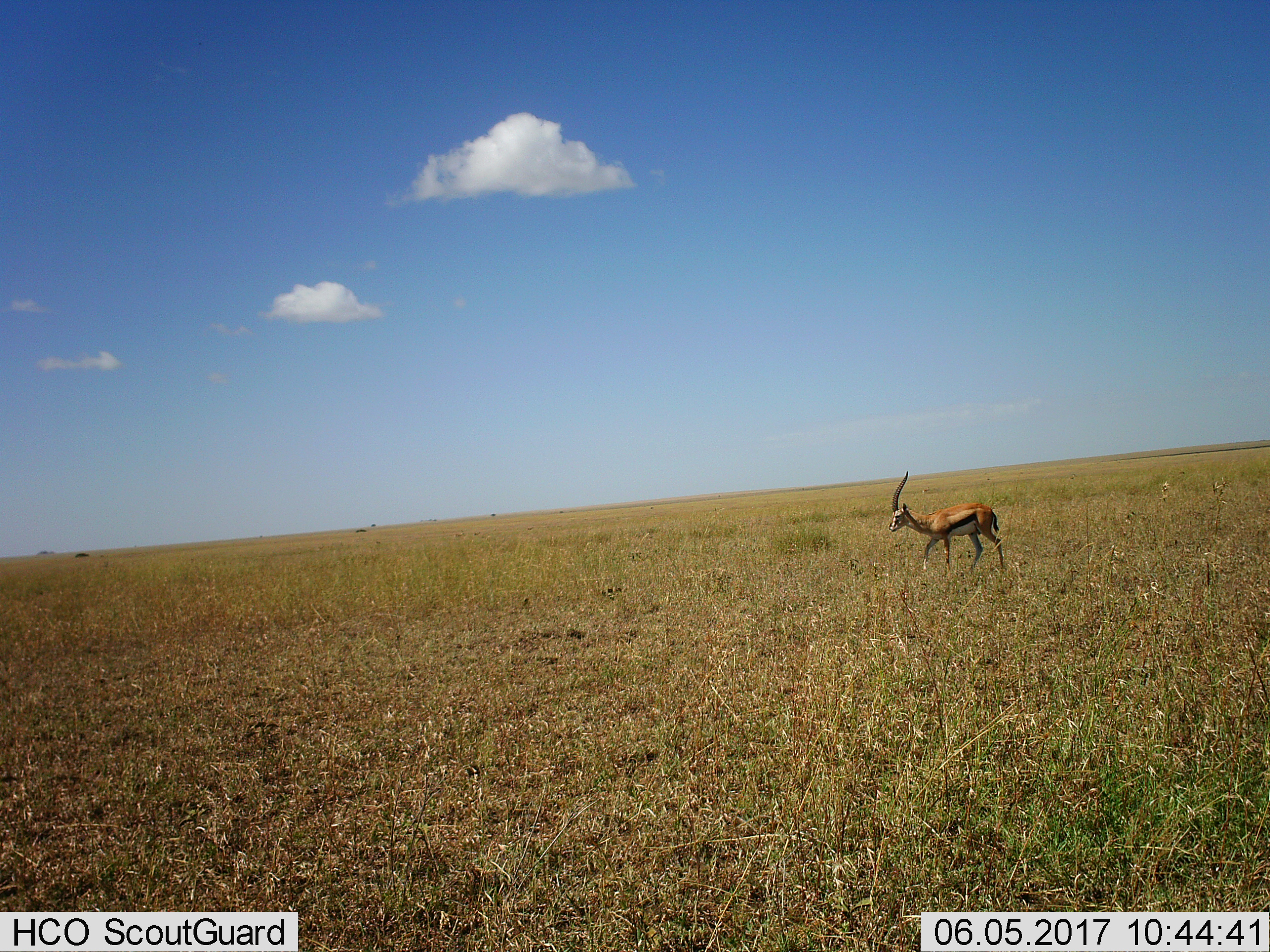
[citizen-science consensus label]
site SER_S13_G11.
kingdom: Animalia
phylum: Chordata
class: Mammalia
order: Artiodactyla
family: Bovidae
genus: Eudorcas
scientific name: Eudorcas thomsonii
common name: thomson's gazelle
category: gazellethomsons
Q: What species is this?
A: Gazellethomsons (thomson's gazelle) (Eudorcas thomsonii).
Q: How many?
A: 1.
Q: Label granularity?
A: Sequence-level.